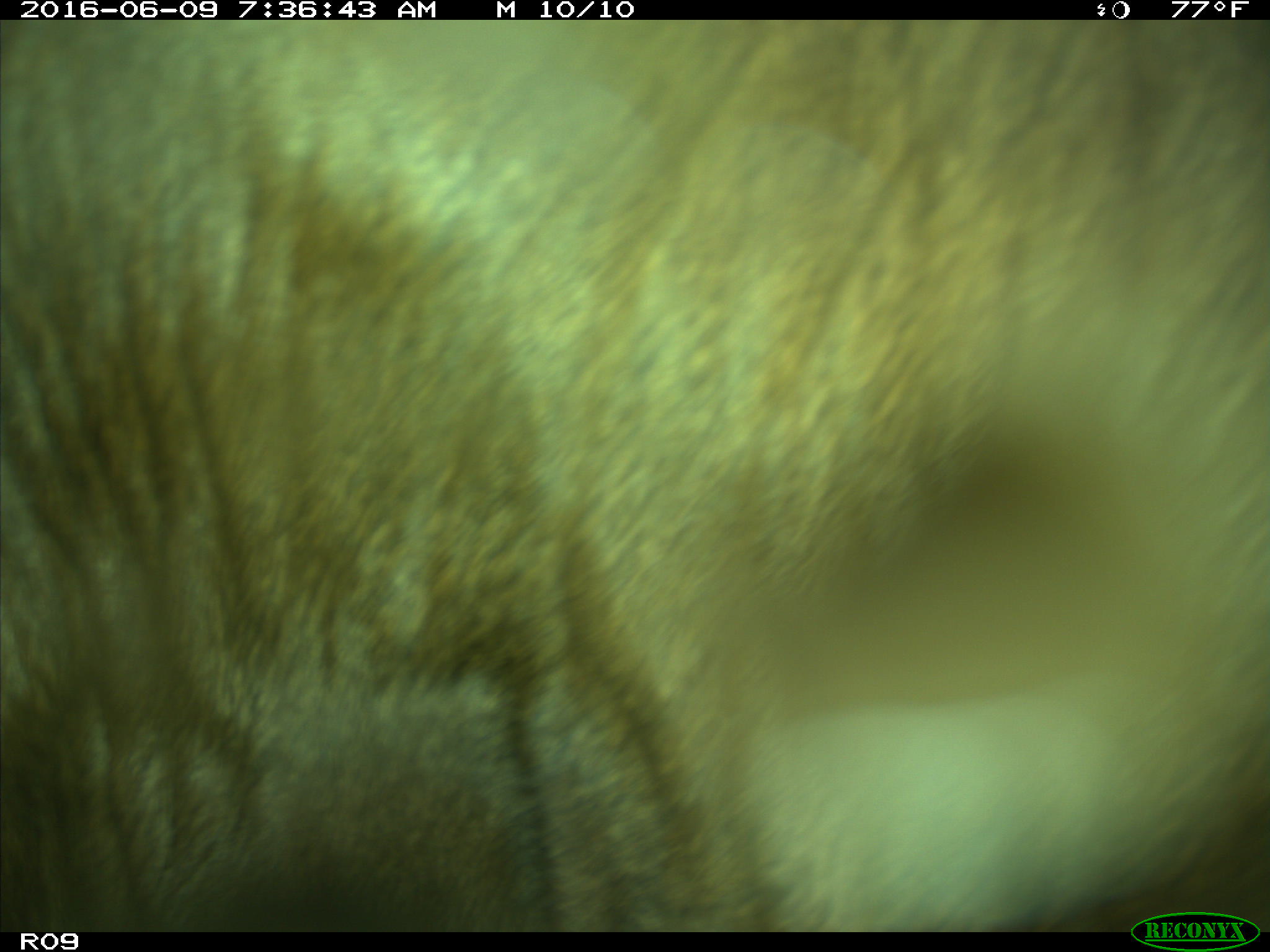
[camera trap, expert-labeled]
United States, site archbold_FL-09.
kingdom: Animalia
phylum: Chordata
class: Mammalia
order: Artiodactyla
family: Bovidae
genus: Bos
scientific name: Bos taurus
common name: domestic cow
Bos taurus (domestic cow).